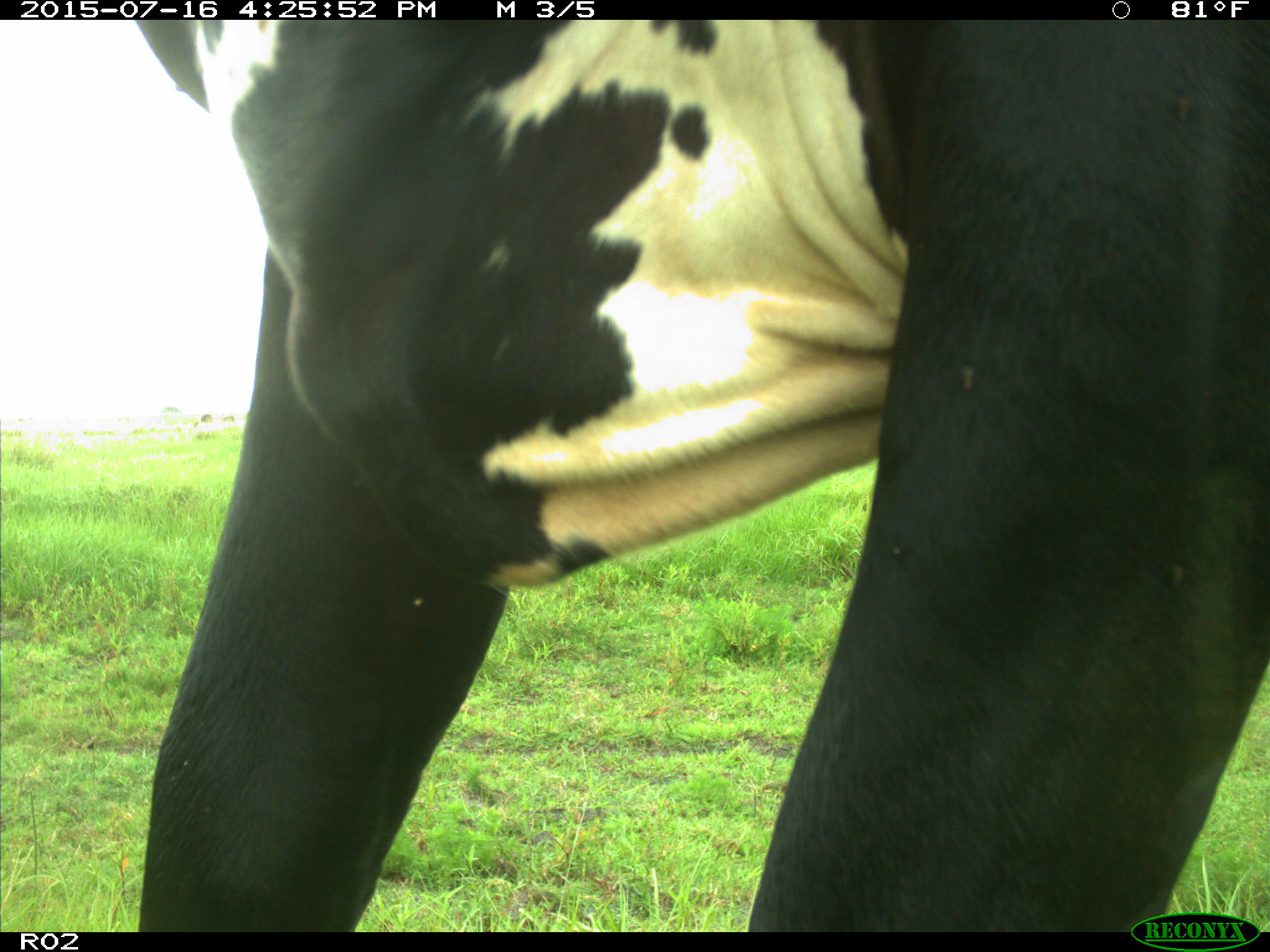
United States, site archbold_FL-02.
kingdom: Animalia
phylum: Chordata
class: Mammalia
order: Artiodactyla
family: Bovidae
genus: Bos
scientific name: Bos taurus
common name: domestic cow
Bos taurus (domestic cow).